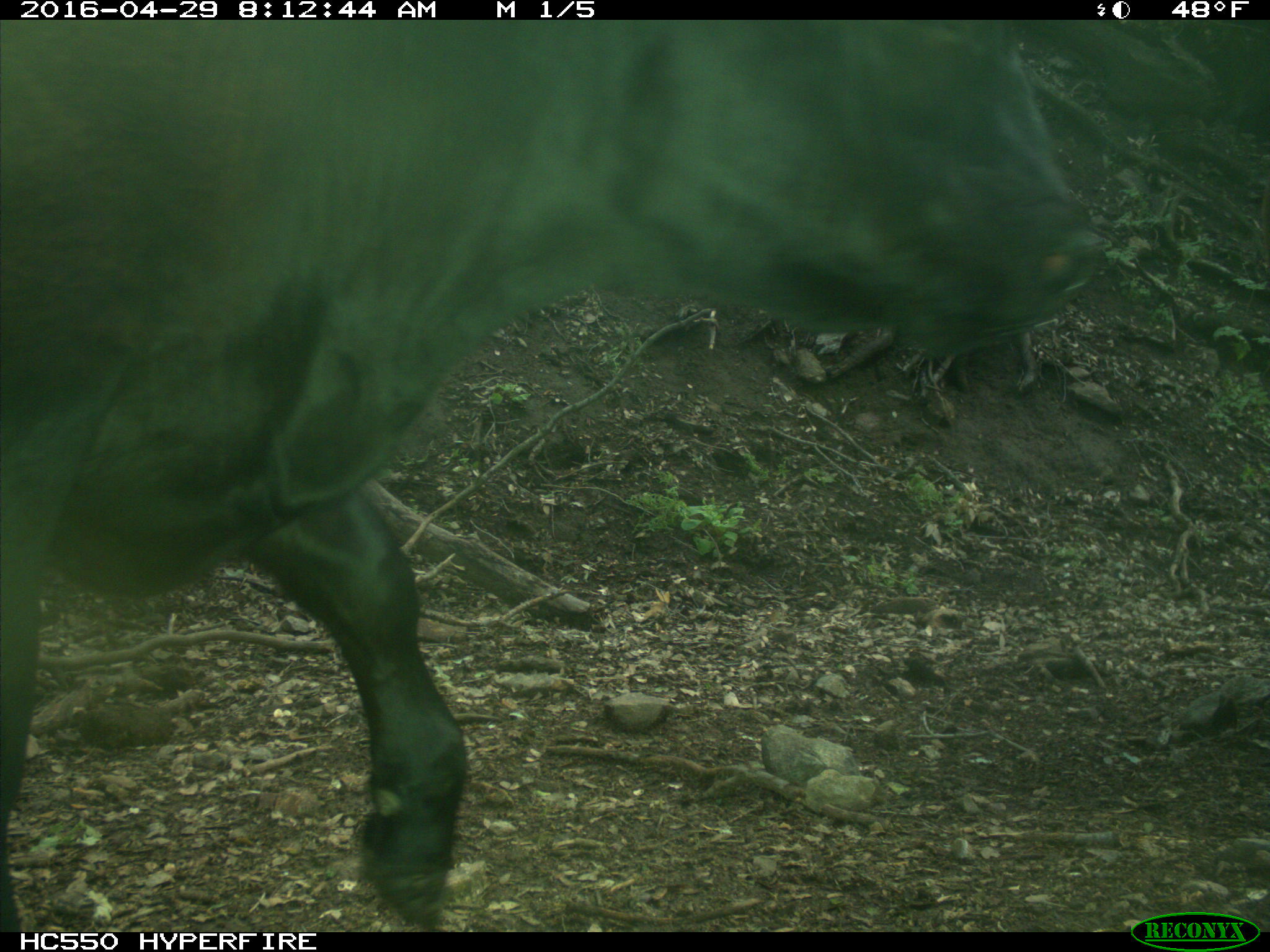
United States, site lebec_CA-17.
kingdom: Animalia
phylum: Chordata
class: Mammalia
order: Artiodactyla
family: Bovidae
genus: Bos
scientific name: Bos taurus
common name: domestic cow